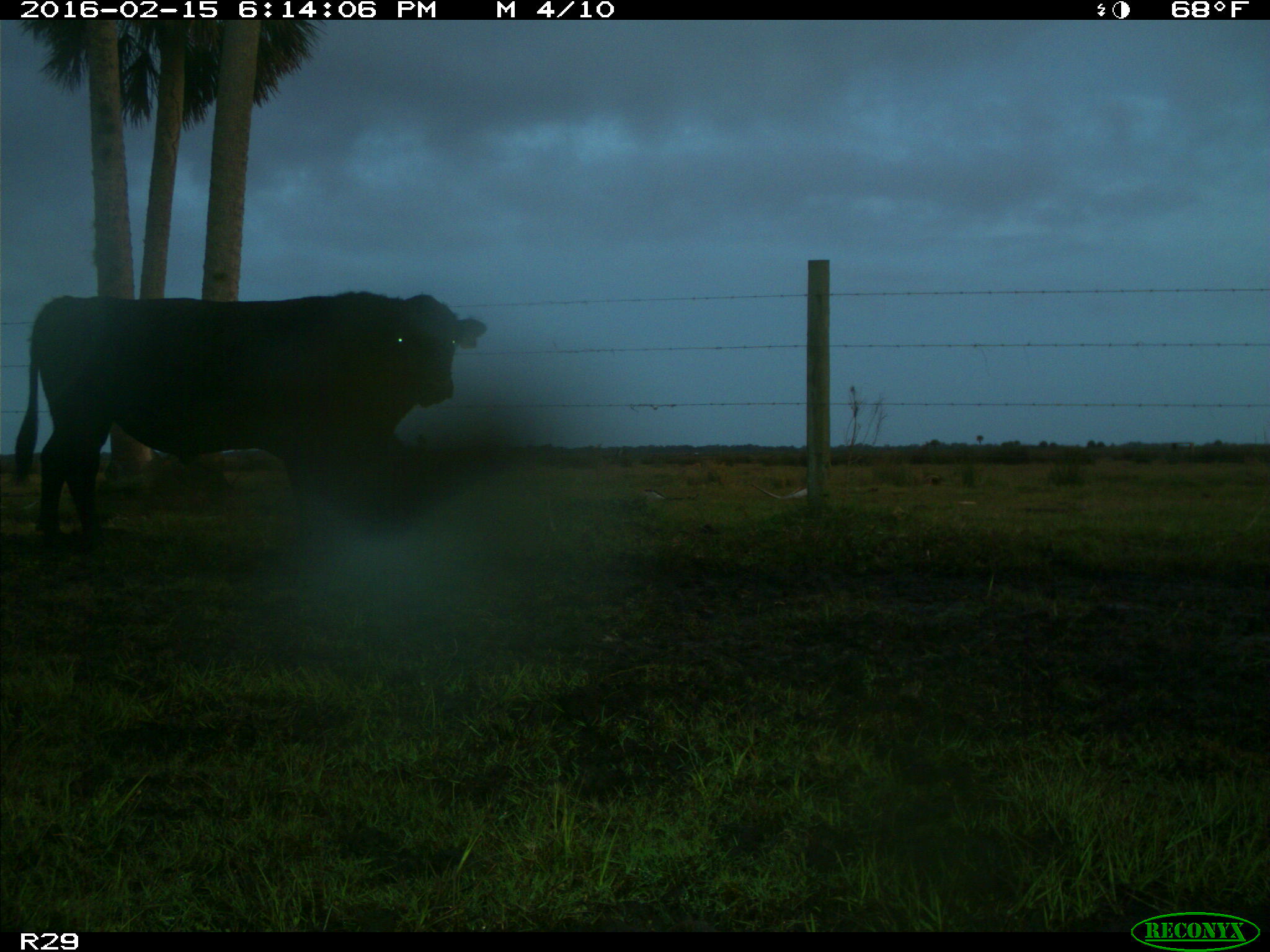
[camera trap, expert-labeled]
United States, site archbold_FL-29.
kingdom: Animalia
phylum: Chordata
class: Mammalia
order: Artiodactyla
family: Bovidae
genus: Bos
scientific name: Bos taurus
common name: domestic cow